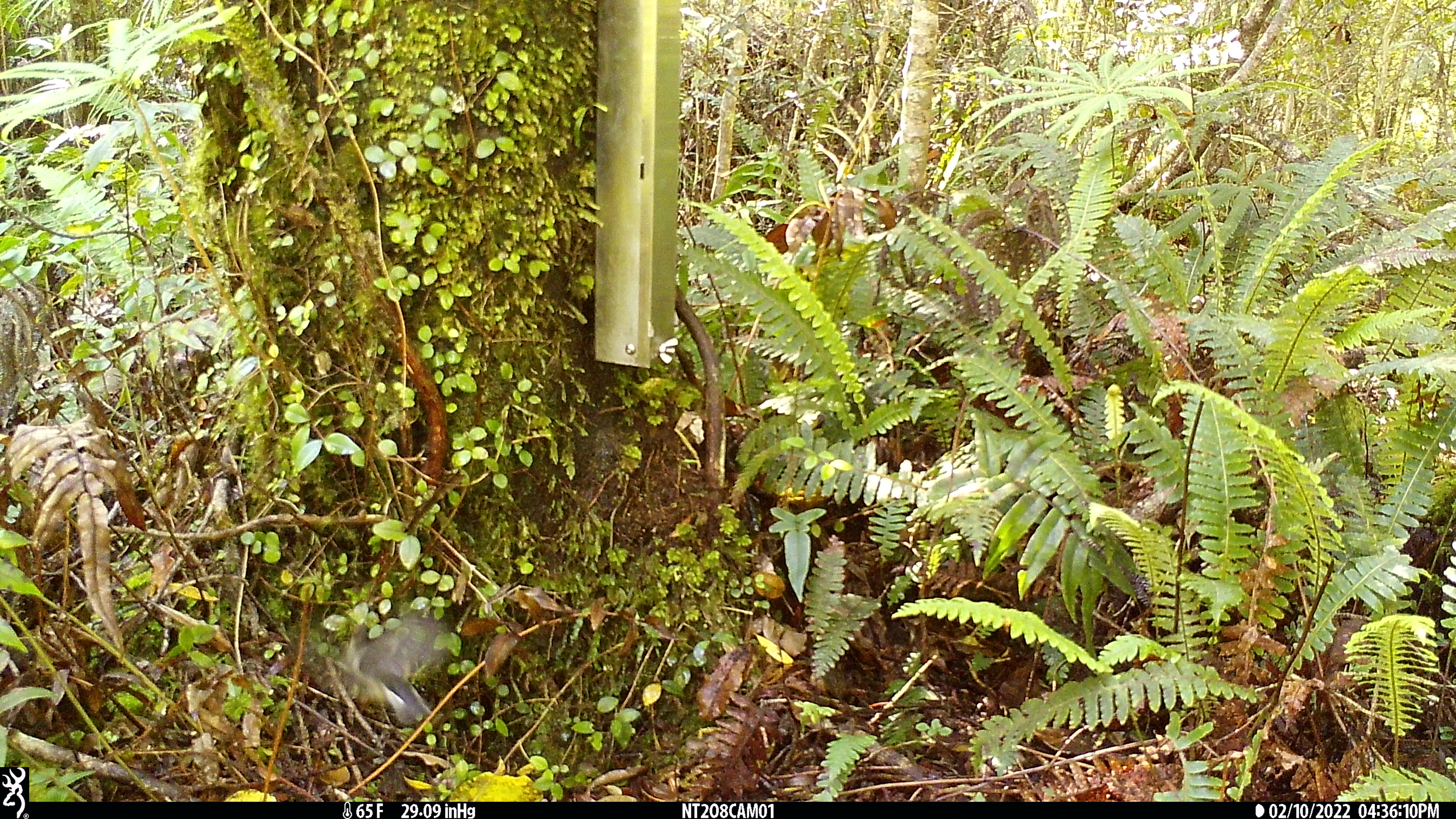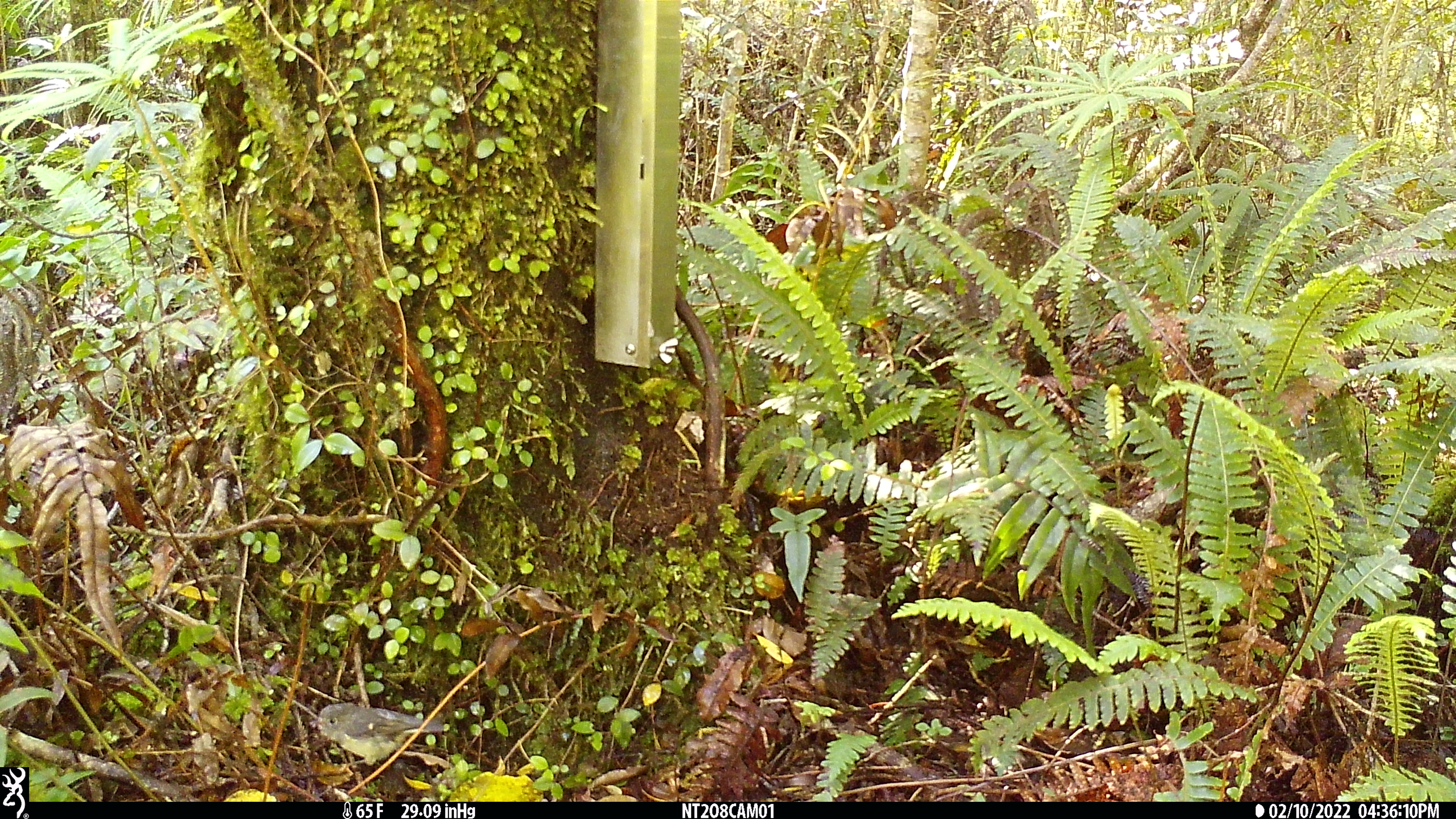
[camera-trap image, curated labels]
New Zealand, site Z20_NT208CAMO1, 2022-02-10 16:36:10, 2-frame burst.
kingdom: Animalia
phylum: Chordata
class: Aves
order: Passeriformes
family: Petroicidae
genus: Petroica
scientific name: Petroica macrocephala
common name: tomtit